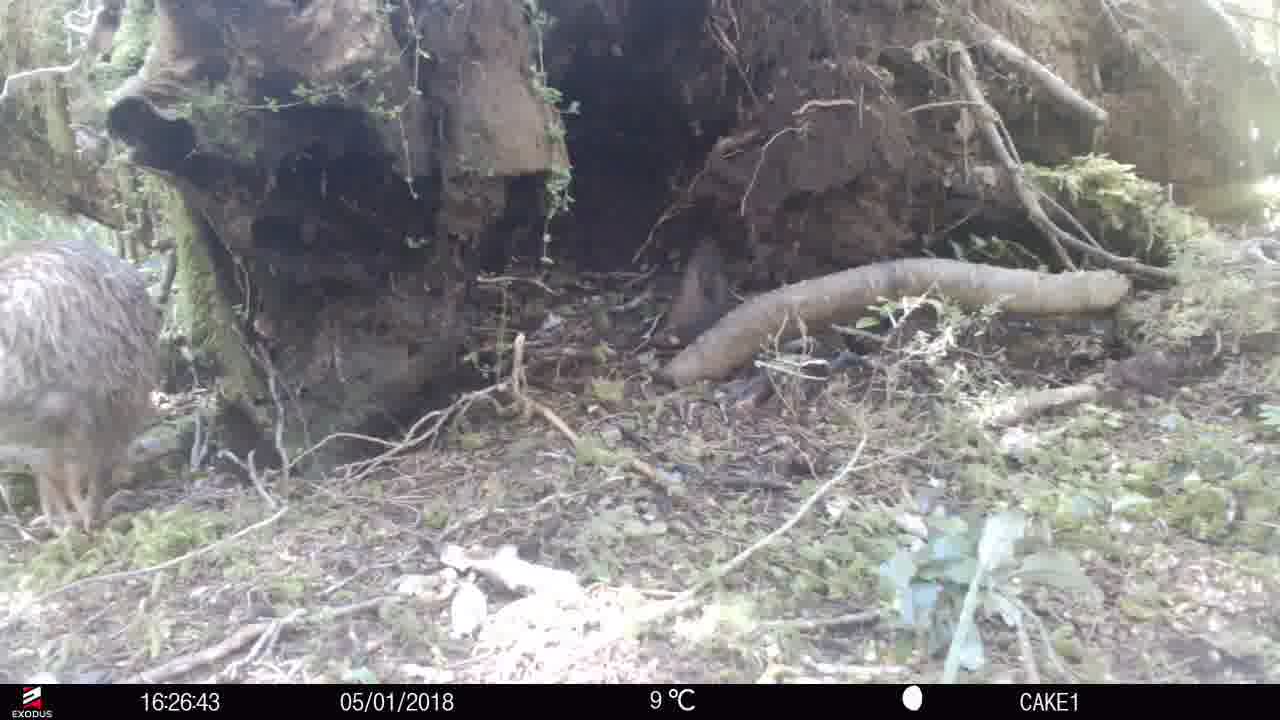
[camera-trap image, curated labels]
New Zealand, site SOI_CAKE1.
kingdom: Animalia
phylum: Chordata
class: Aves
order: Apterygiformes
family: Apterygidae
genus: Apteryx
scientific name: Apteryx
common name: kiwi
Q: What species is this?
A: Kiwi (Apteryx).